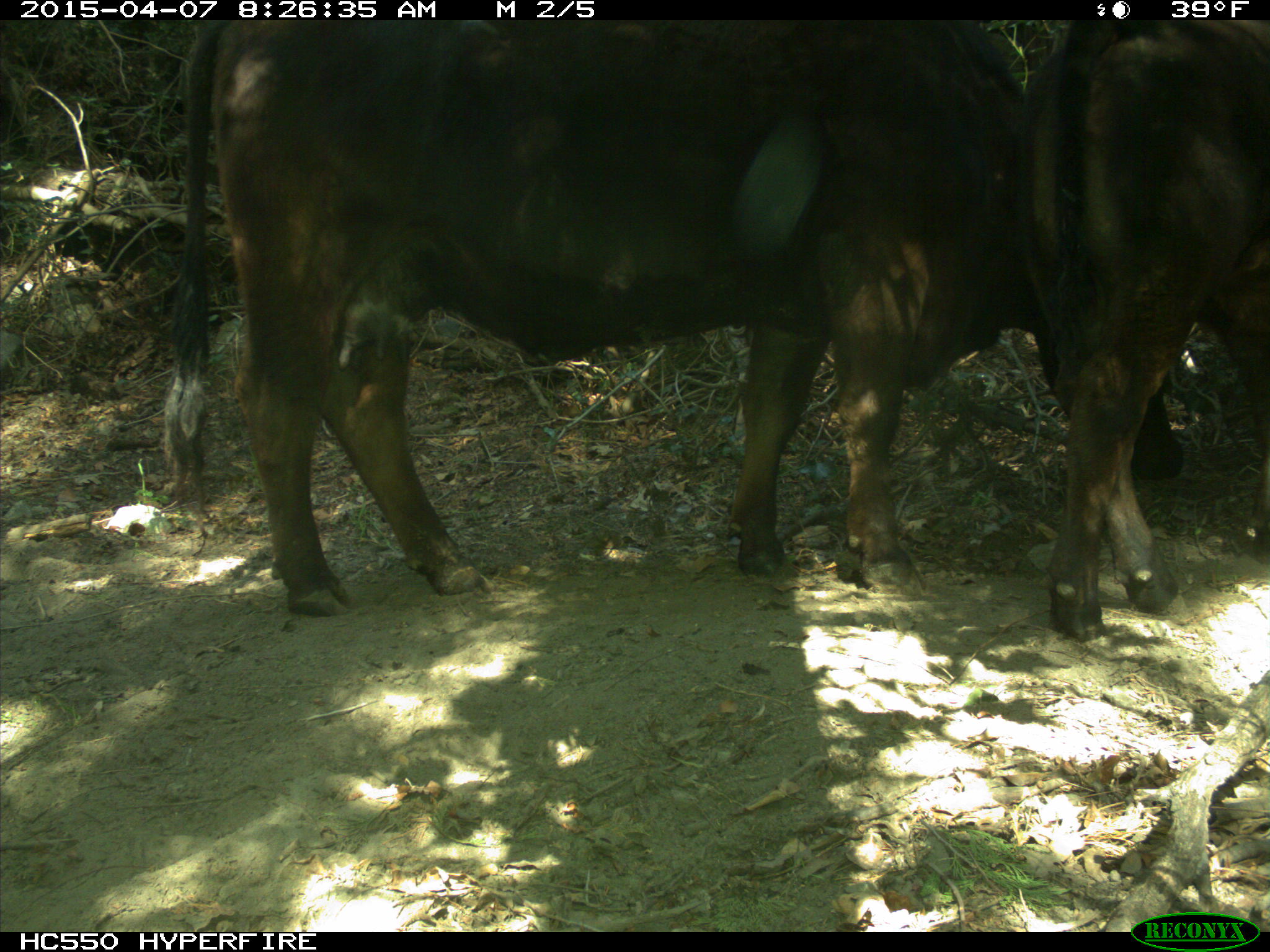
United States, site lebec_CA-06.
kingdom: Animalia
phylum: Chordata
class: Mammalia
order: Artiodactyla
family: Bovidae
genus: Bos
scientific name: Bos taurus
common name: domestic cow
Bos taurus (domestic cow).